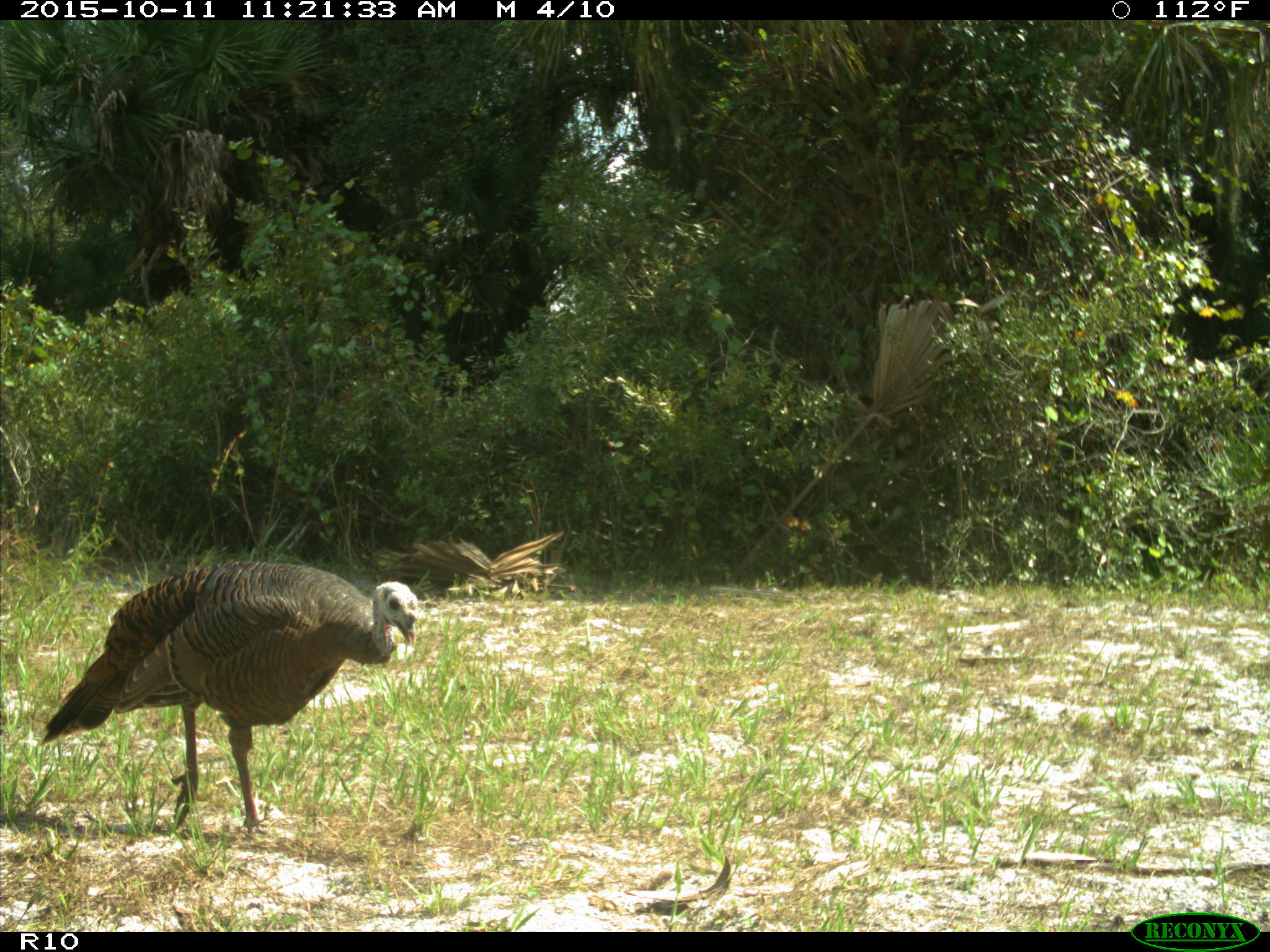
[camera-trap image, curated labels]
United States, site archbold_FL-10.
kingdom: Animalia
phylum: Chordata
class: Aves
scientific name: Aves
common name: birds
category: unidentified bird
Unidentified bird (birds) (Aves).